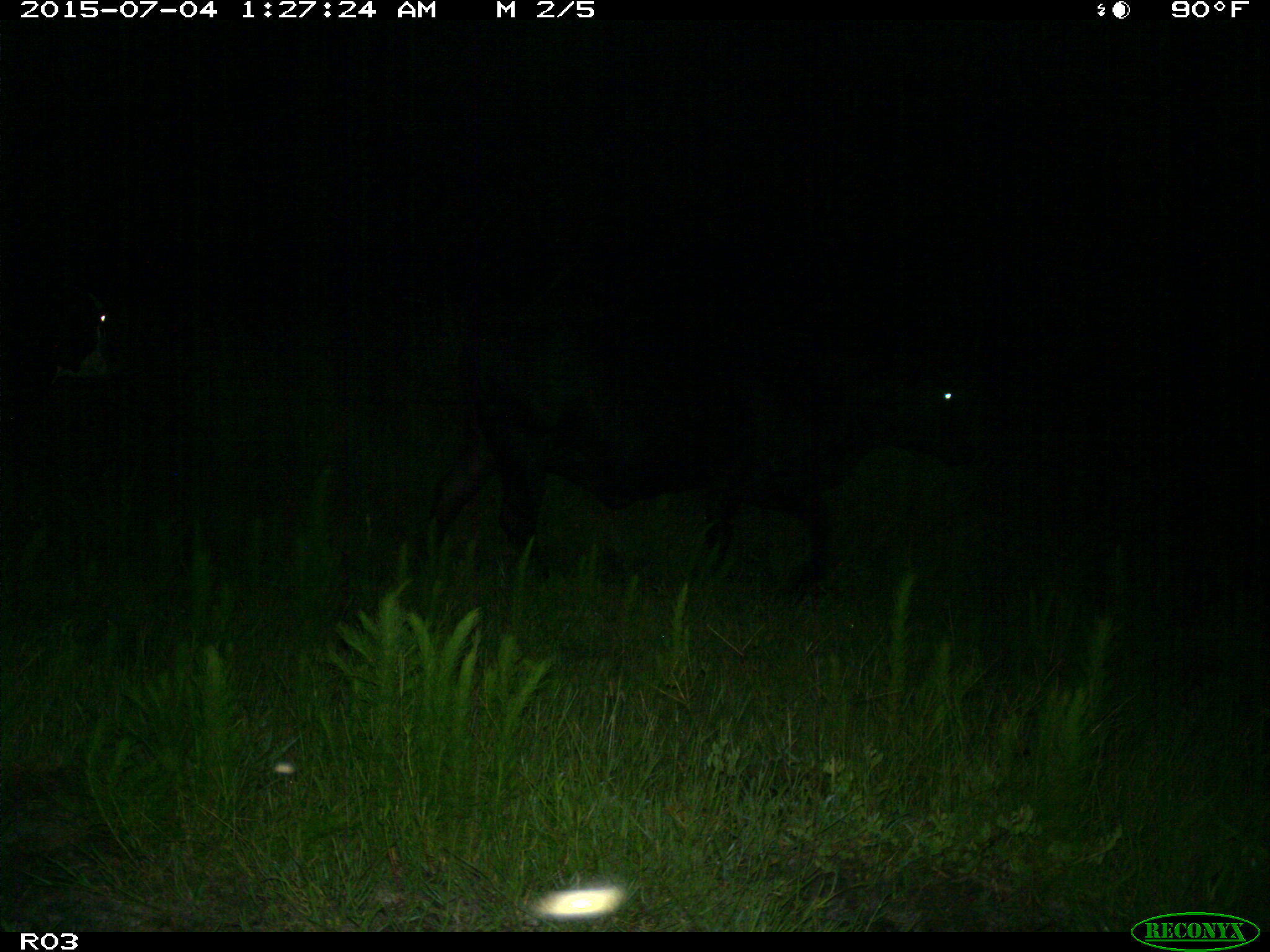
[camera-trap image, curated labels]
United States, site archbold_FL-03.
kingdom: Animalia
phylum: Chordata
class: Mammalia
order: Artiodactyla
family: Bovidae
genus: Bos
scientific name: Bos taurus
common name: domestic cow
Bos taurus (domestic cow).